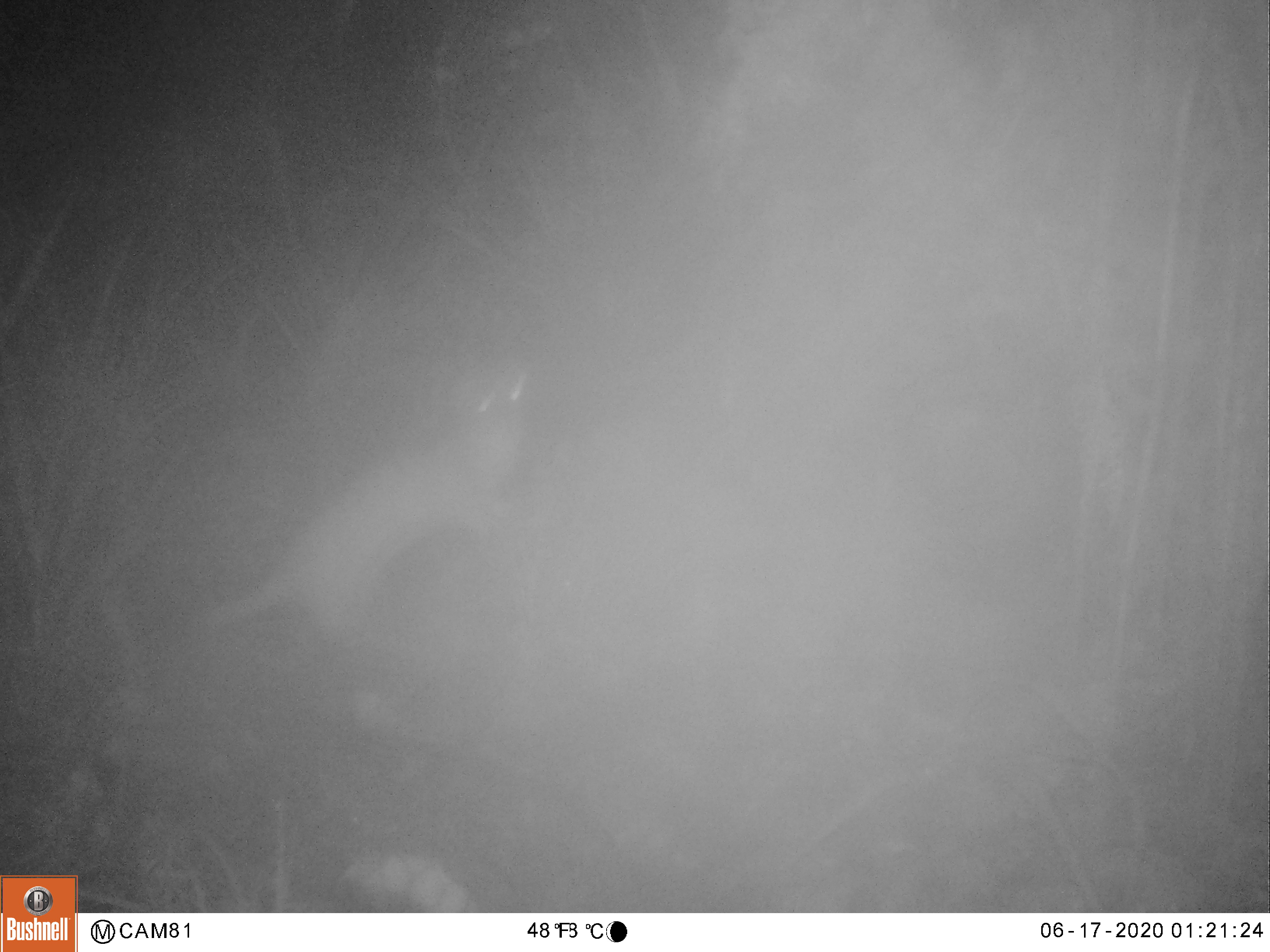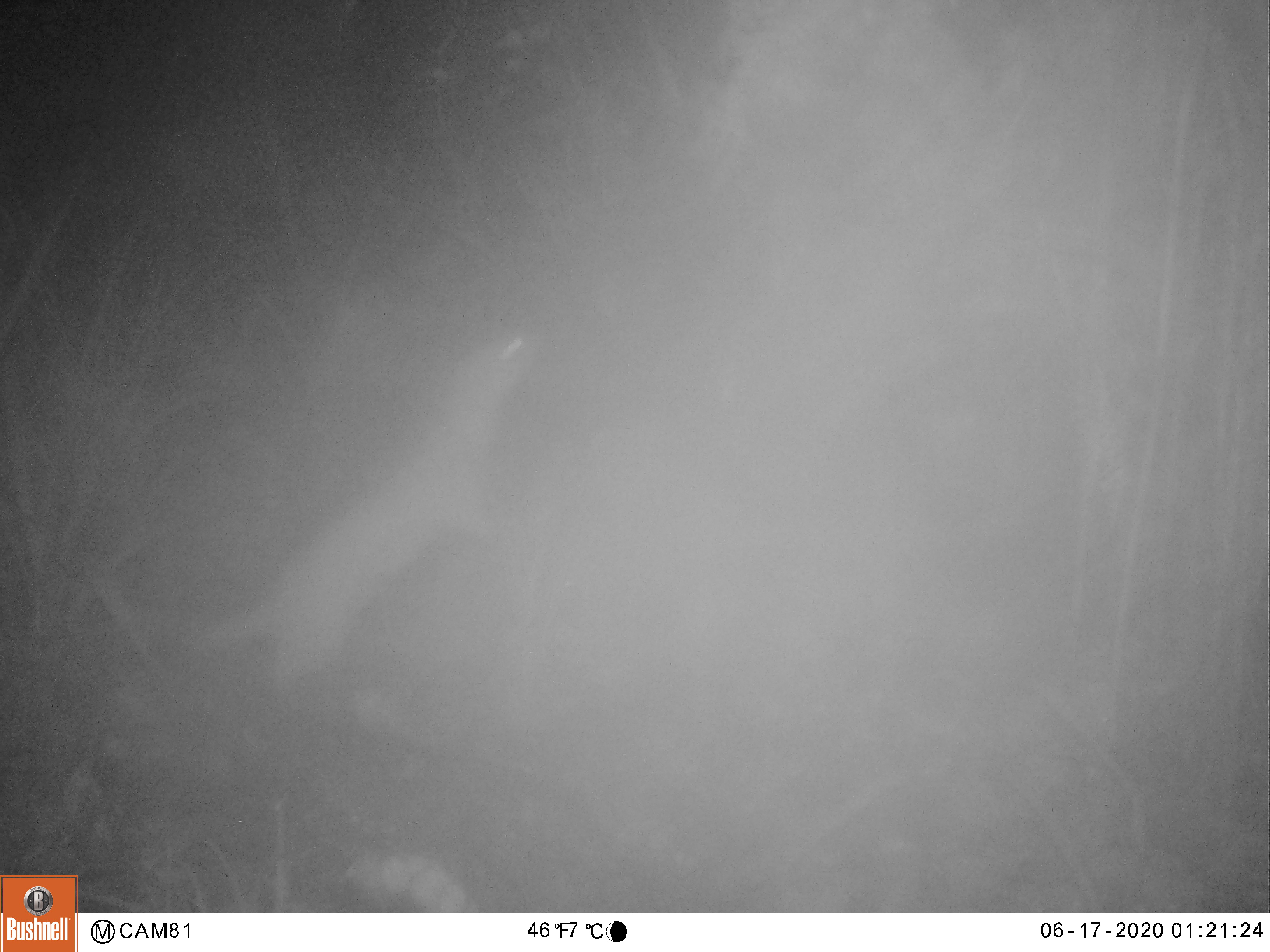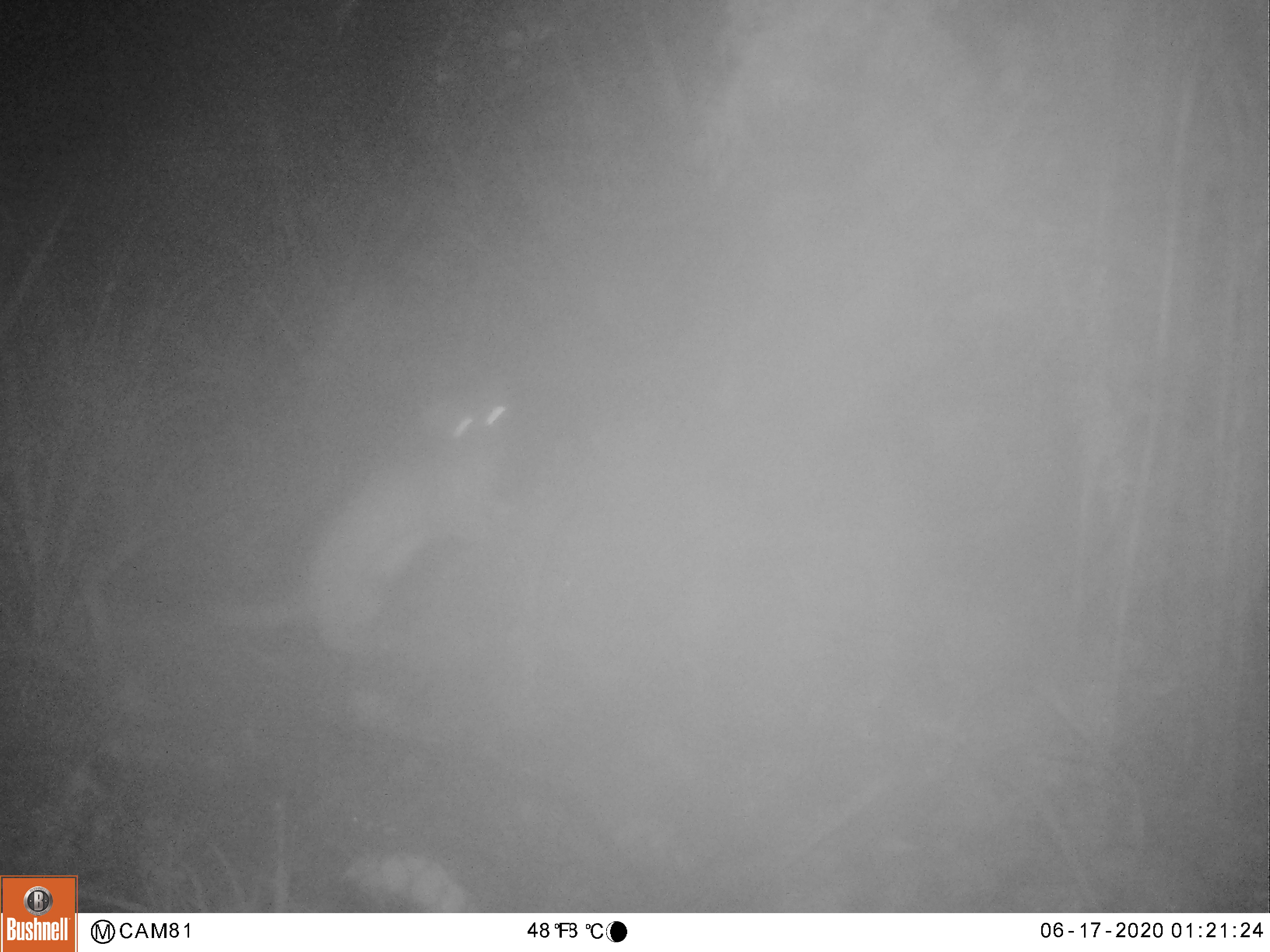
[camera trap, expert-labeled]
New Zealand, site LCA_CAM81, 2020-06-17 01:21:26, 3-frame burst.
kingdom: Animalia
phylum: Chordata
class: Mammalia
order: Carnivora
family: Mustelidae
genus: Mustela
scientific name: Mustela erminea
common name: stoat